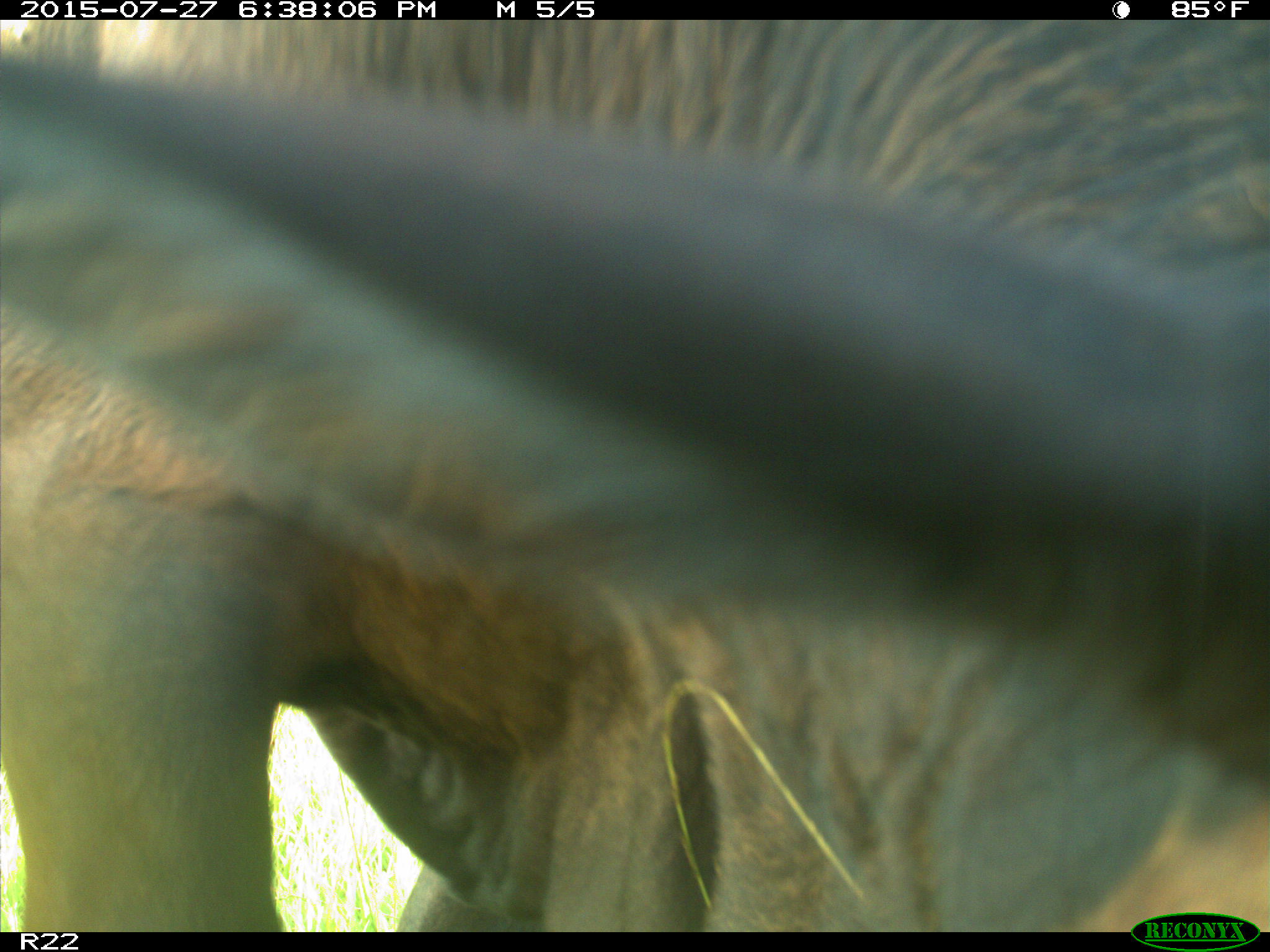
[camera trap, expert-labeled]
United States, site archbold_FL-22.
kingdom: Animalia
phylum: Chordata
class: Mammalia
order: Artiodactyla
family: Bovidae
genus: Bos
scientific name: Bos taurus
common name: domestic cow